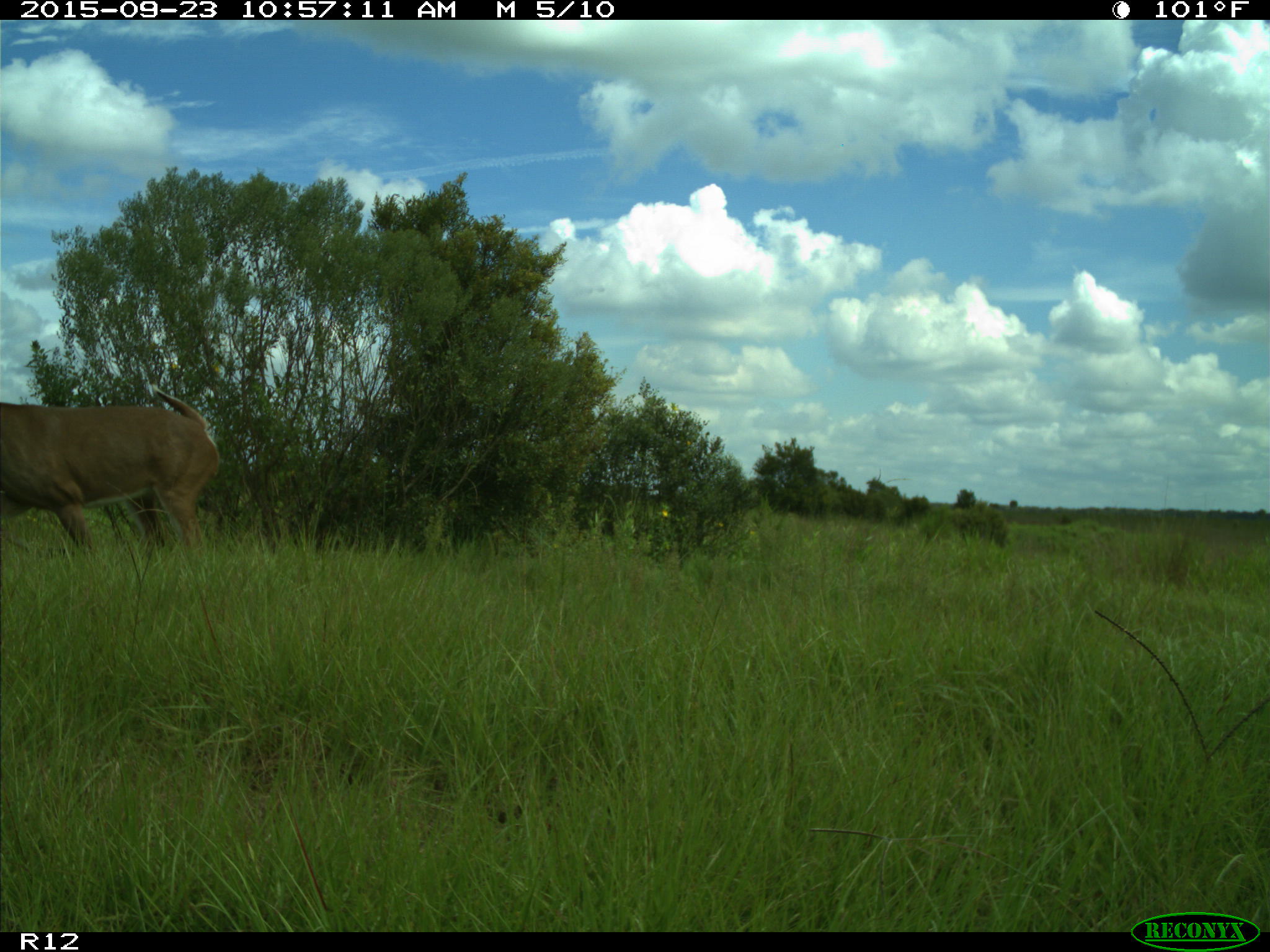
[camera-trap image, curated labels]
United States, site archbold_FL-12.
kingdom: Animalia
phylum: Chordata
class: Mammalia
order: Artiodactyla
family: Cervidae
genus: Odocoileus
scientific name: Odocoileus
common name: deer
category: unidentified deer